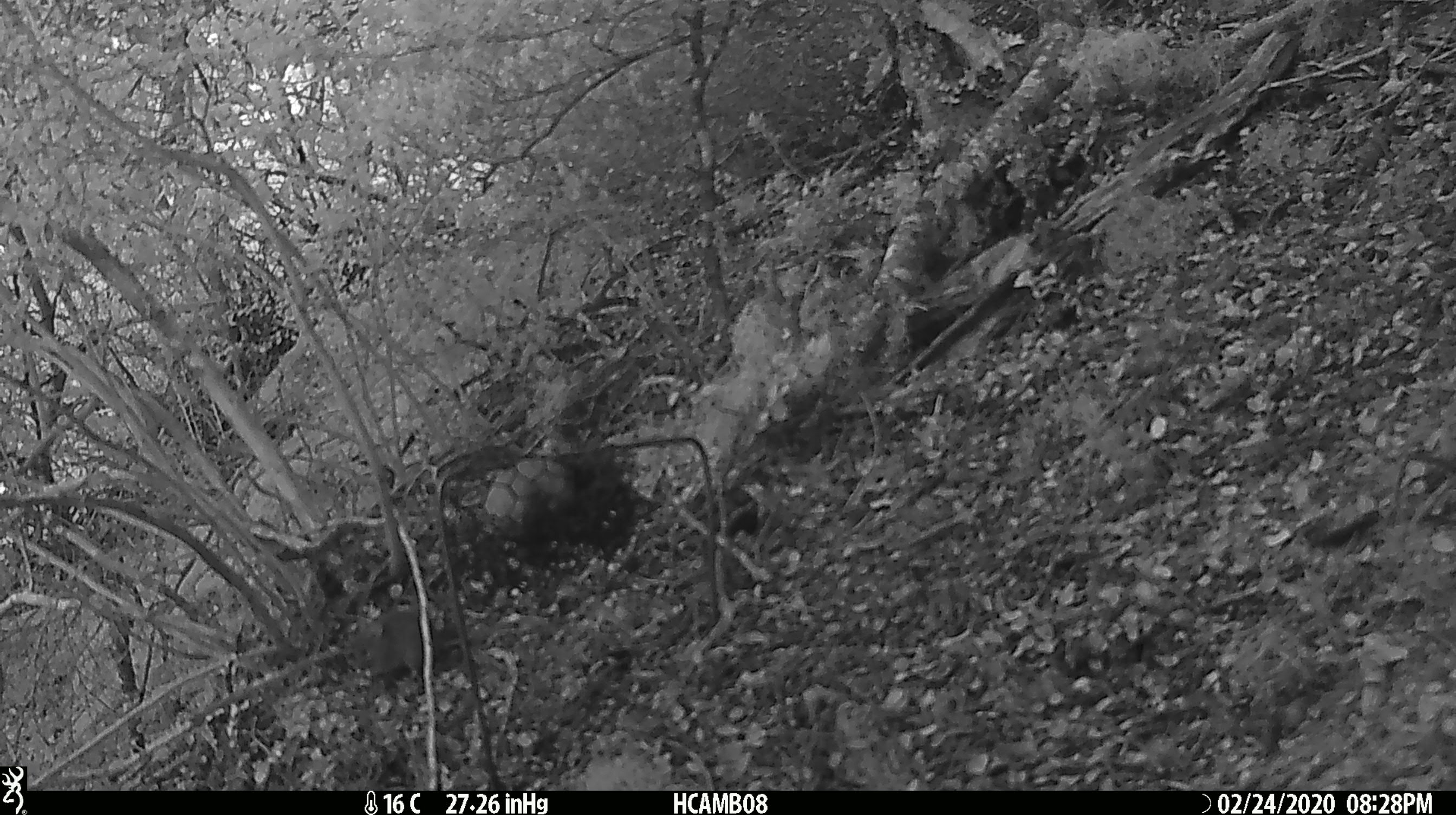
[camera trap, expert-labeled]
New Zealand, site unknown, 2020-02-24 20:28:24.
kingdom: Animalia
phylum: Chordata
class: Mammalia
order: Rodentia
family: Muridae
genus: Mus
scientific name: Mus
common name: mouse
Mouse (Mus).